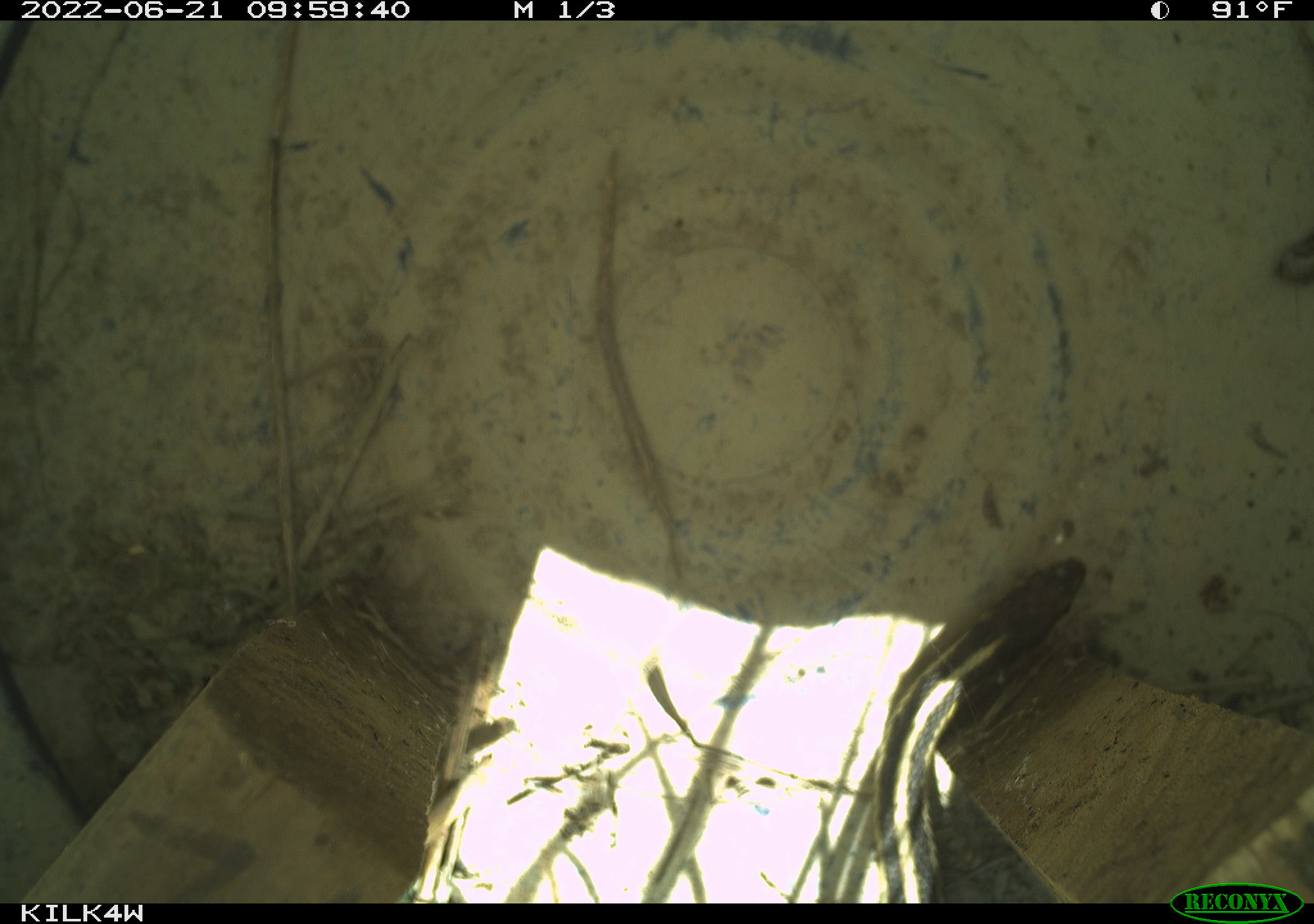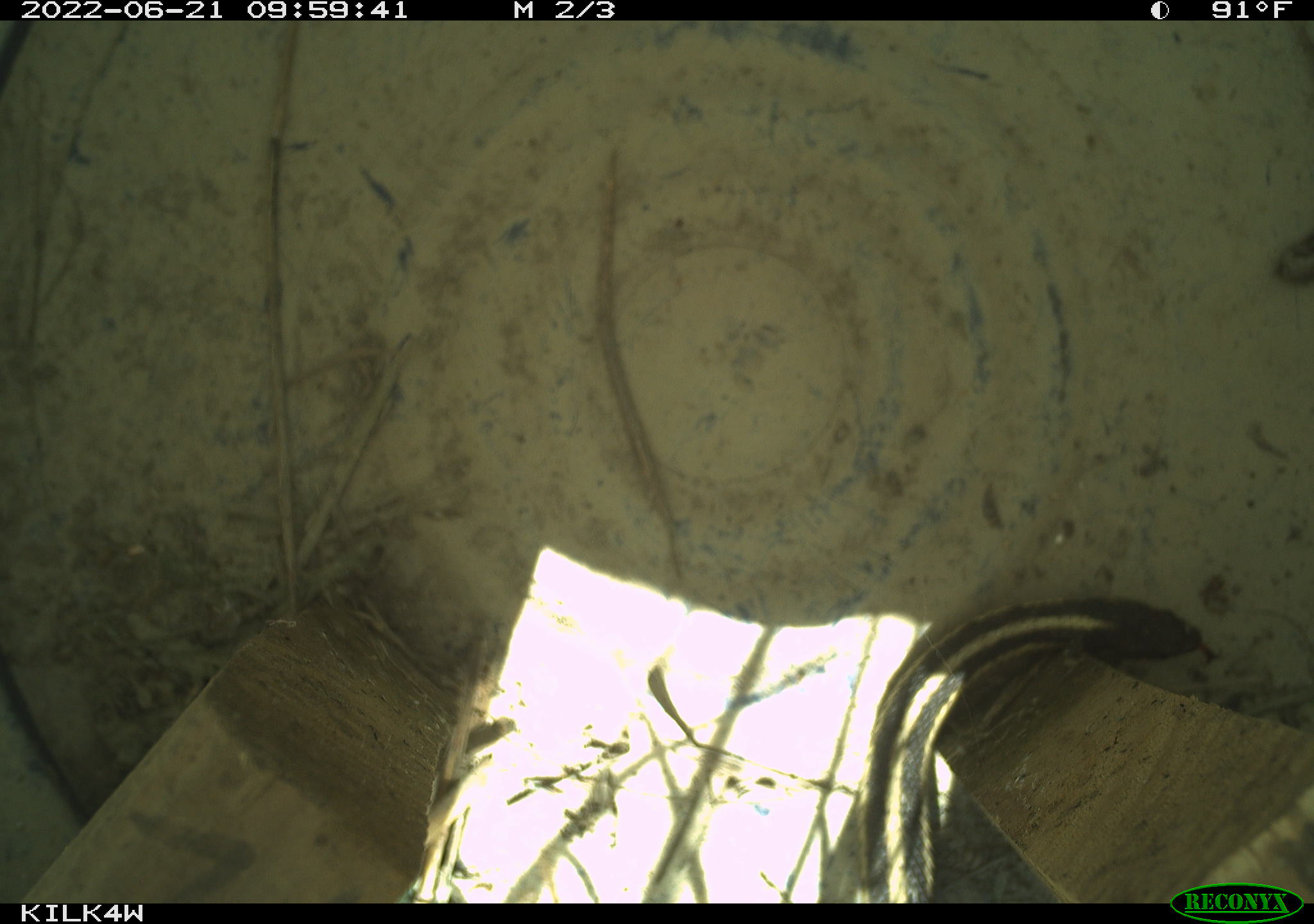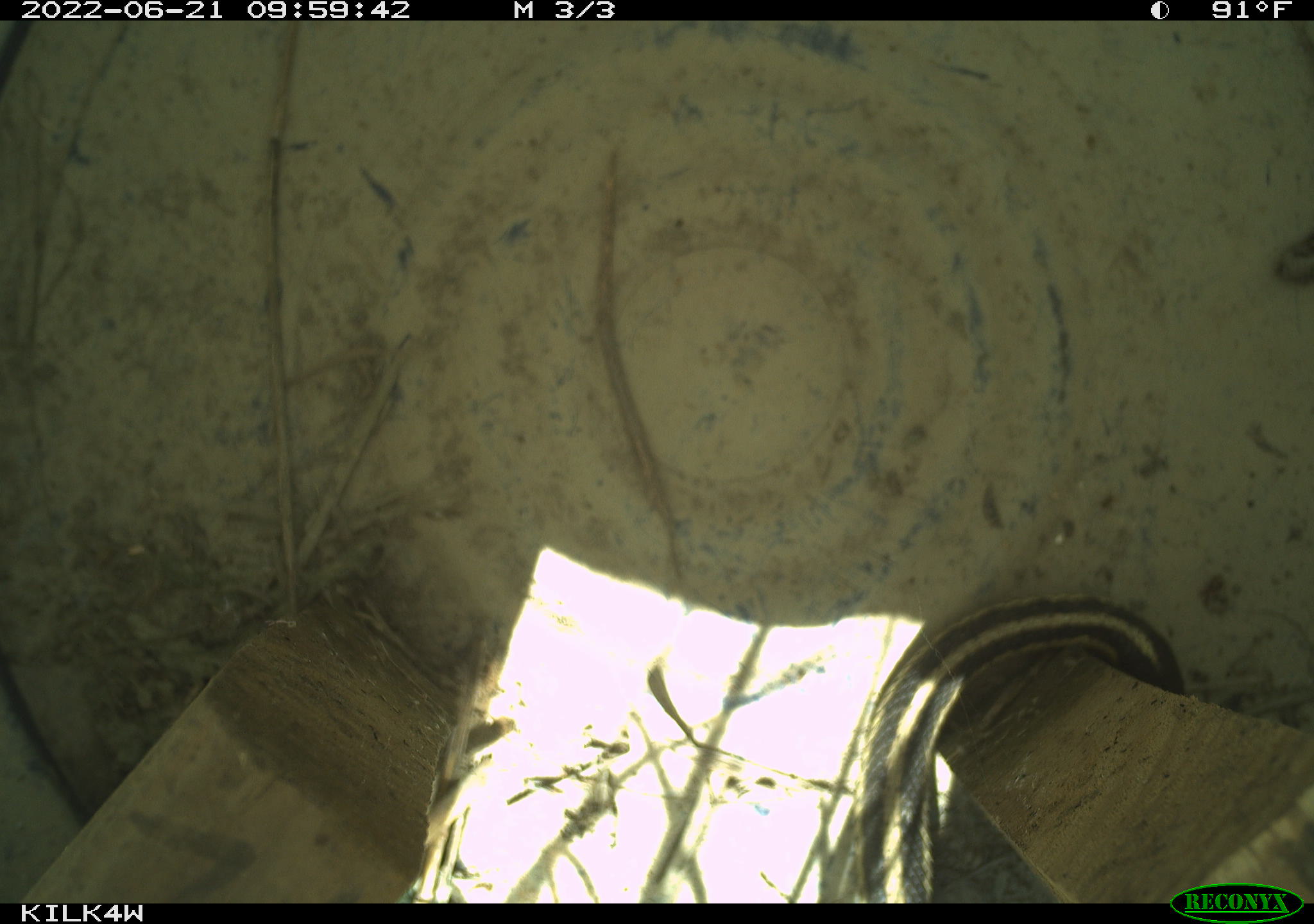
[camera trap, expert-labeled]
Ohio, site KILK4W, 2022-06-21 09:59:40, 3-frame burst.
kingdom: Animalia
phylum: Chordata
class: Reptilia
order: Squamata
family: Colubridae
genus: Thamnophis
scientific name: Thamnophis sirtalis sirtalis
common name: eastern gartersnake